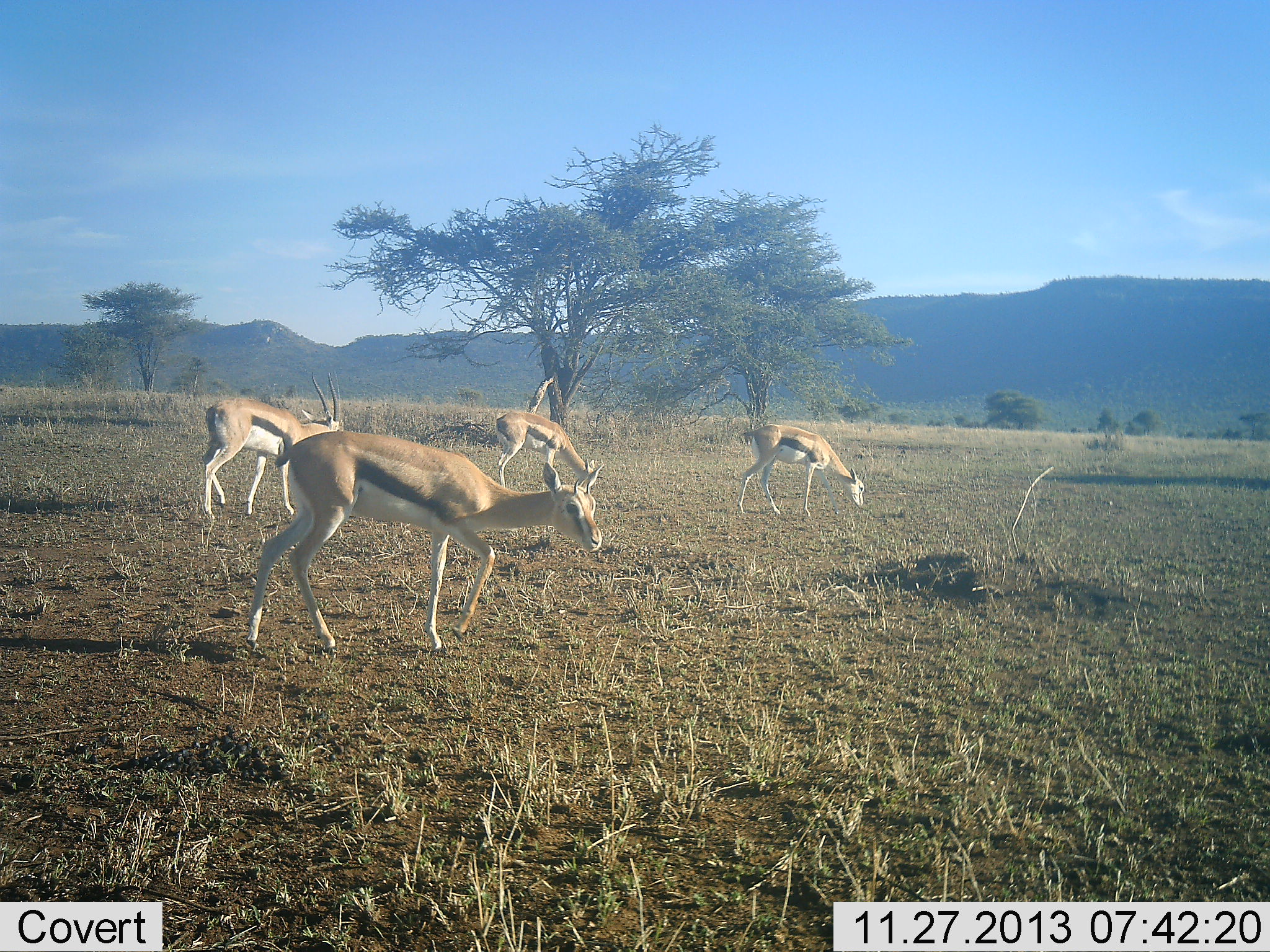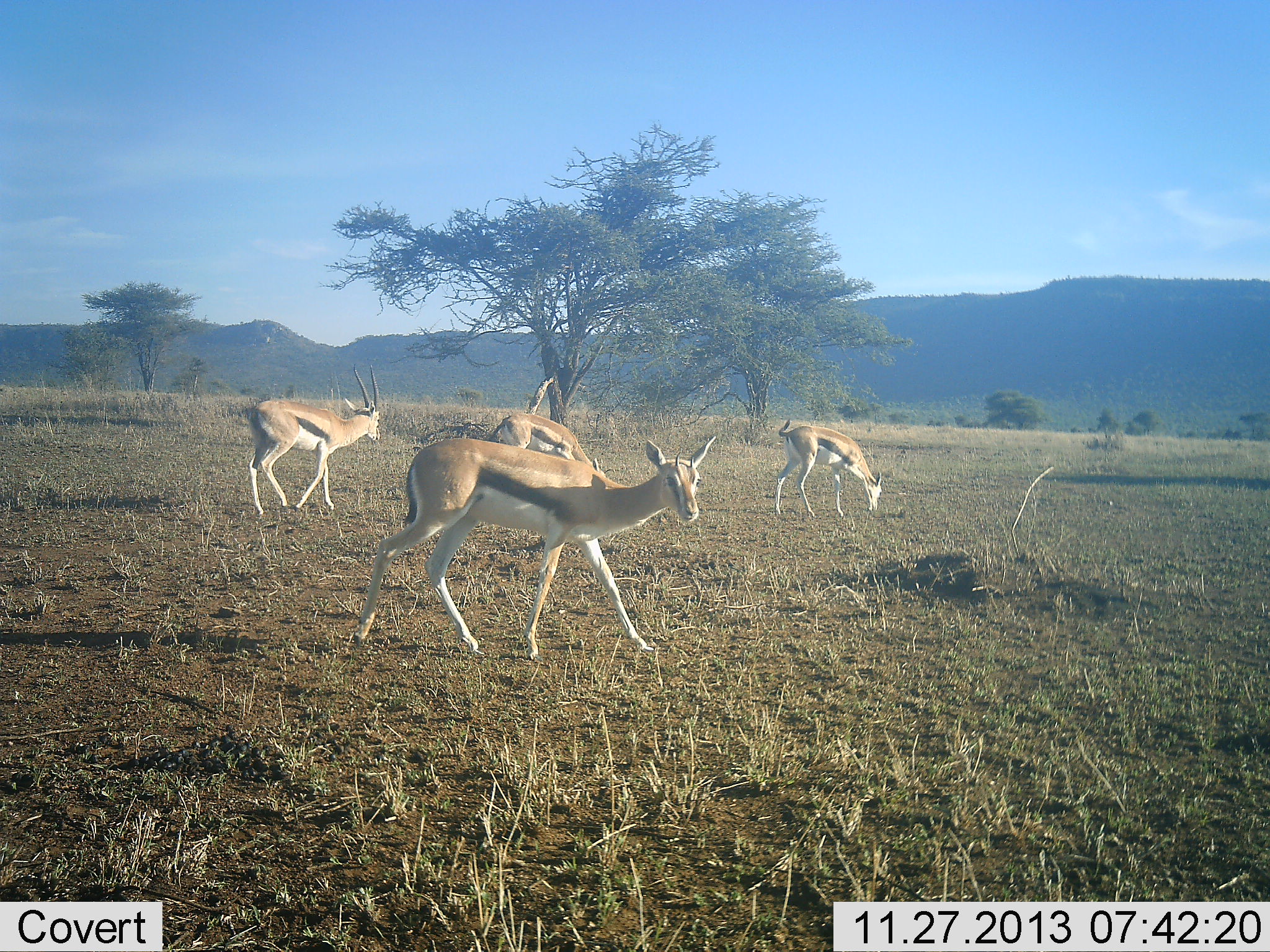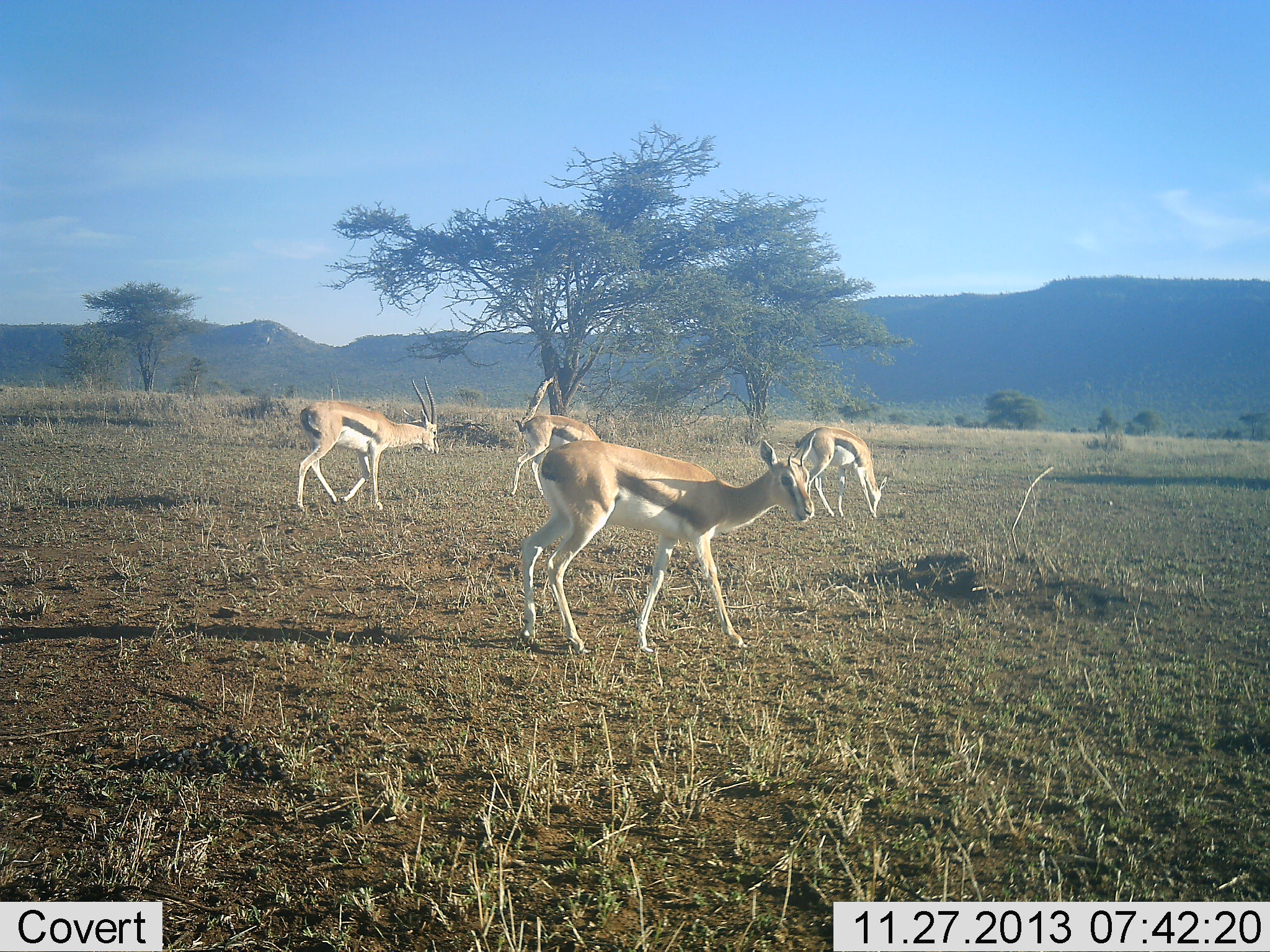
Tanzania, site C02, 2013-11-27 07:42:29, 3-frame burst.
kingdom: Animalia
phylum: Chordata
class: Mammalia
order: Artiodactyla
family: Bovidae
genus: Eudorcas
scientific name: Eudorcas thomsonii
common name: thomson's gazelle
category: gazellethomsons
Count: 4.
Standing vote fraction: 0%.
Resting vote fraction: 0%.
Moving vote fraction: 90%.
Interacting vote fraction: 0%.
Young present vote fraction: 0%.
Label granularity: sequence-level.